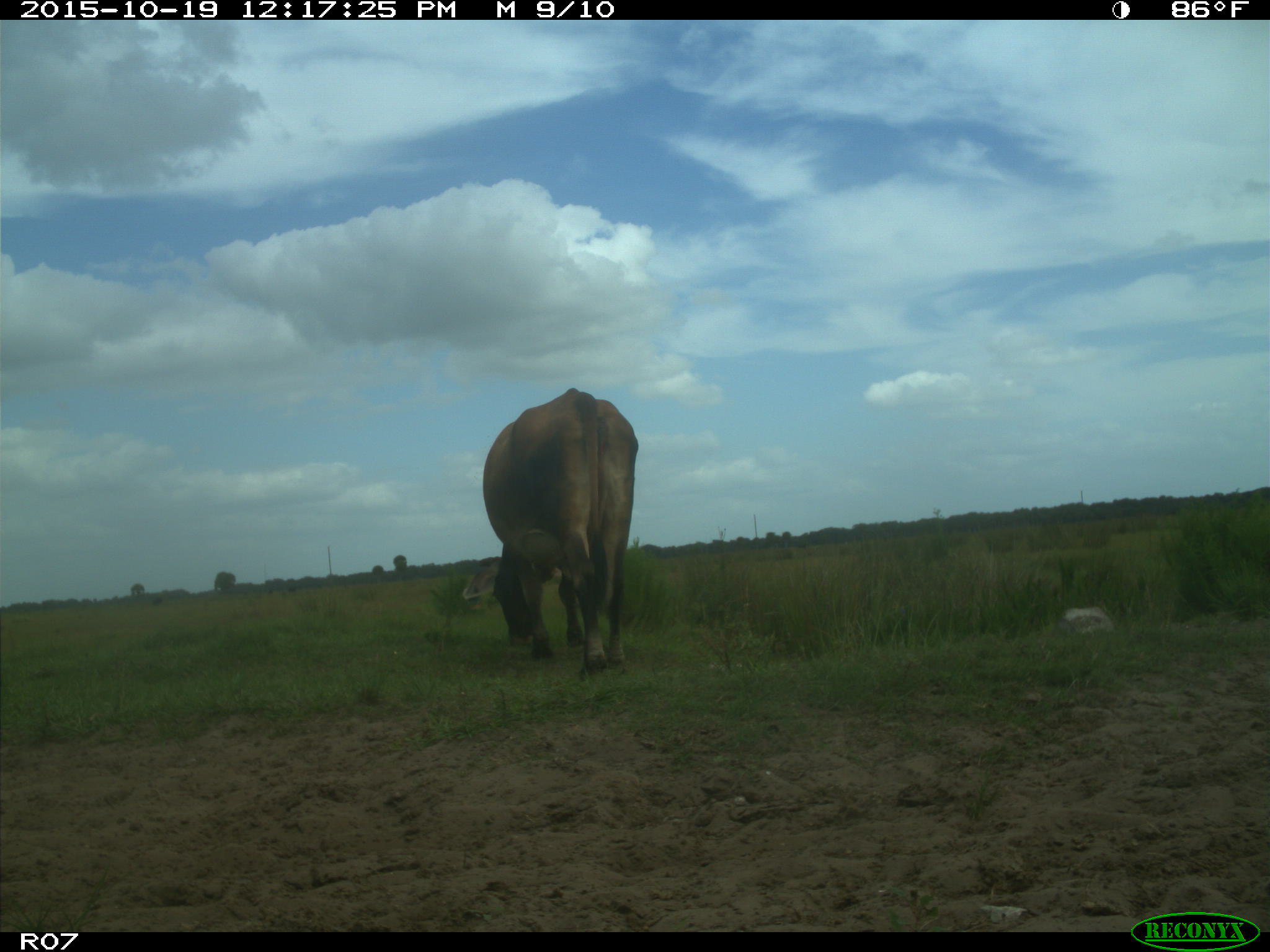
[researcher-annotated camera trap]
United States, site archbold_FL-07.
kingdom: Animalia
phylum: Chordata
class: Mammalia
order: Artiodactyla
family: Bovidae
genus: Bos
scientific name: Bos taurus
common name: domestic cow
Bos taurus (domestic cow).